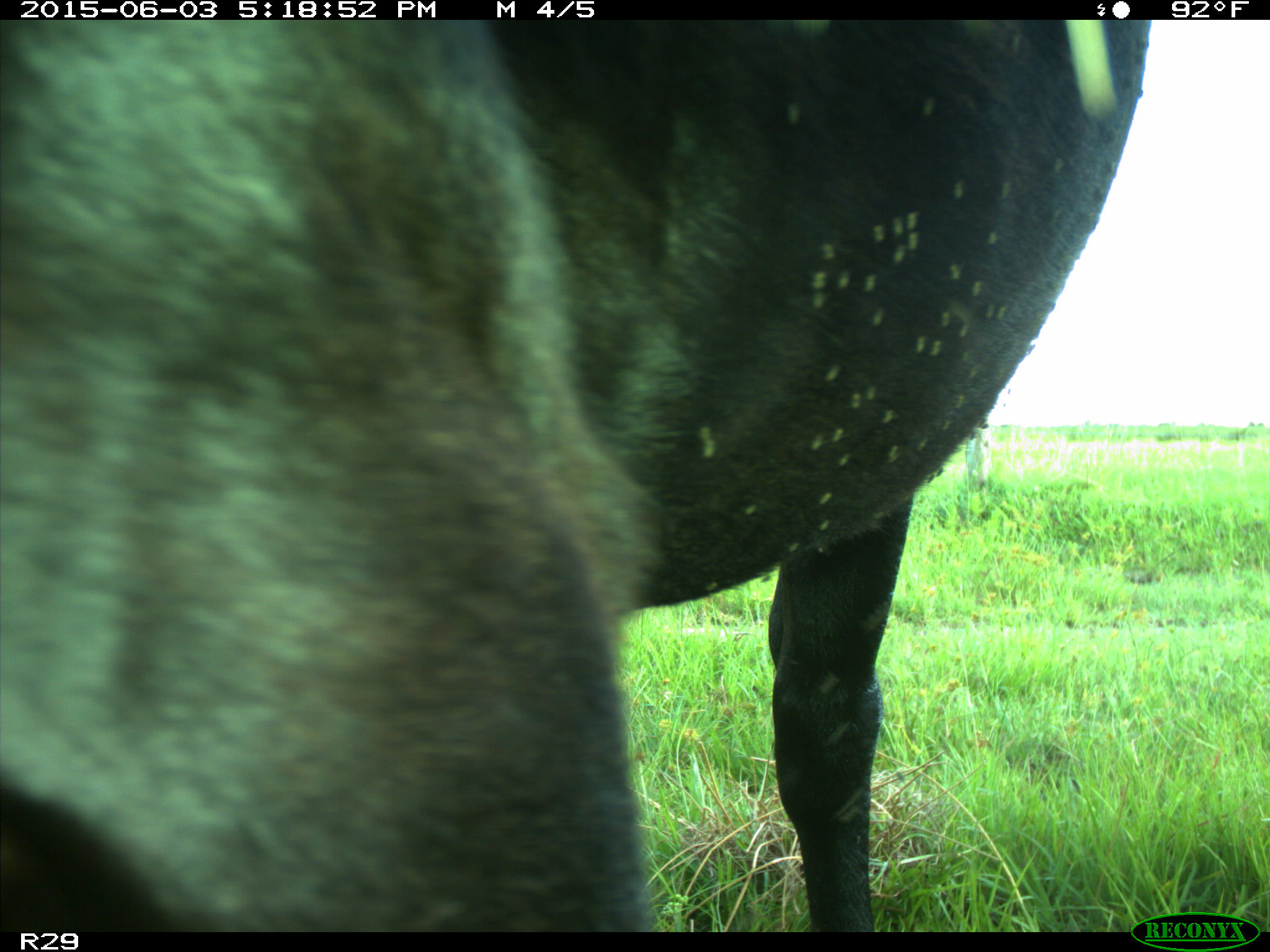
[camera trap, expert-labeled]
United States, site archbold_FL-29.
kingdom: Animalia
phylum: Chordata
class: Mammalia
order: Artiodactyla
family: Bovidae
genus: Bos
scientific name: Bos taurus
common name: domestic cow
Bos taurus (domestic cow).